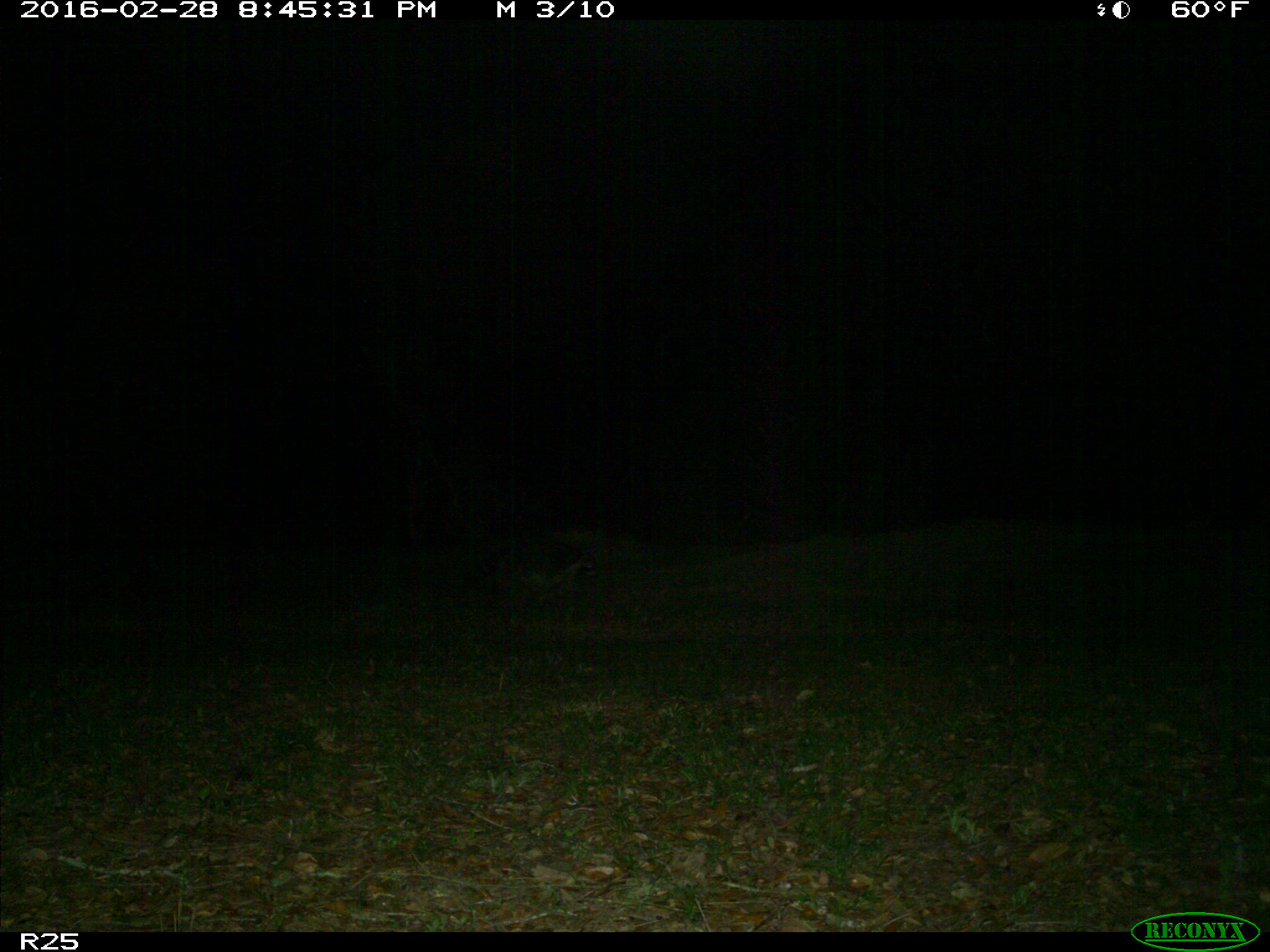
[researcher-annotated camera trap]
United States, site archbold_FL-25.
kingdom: Animalia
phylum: Chordata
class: Mammalia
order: Carnivora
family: Procyonidae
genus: Procyon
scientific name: Procyon lotor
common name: common raccoon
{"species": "Procyon lotor (common raccoon)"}